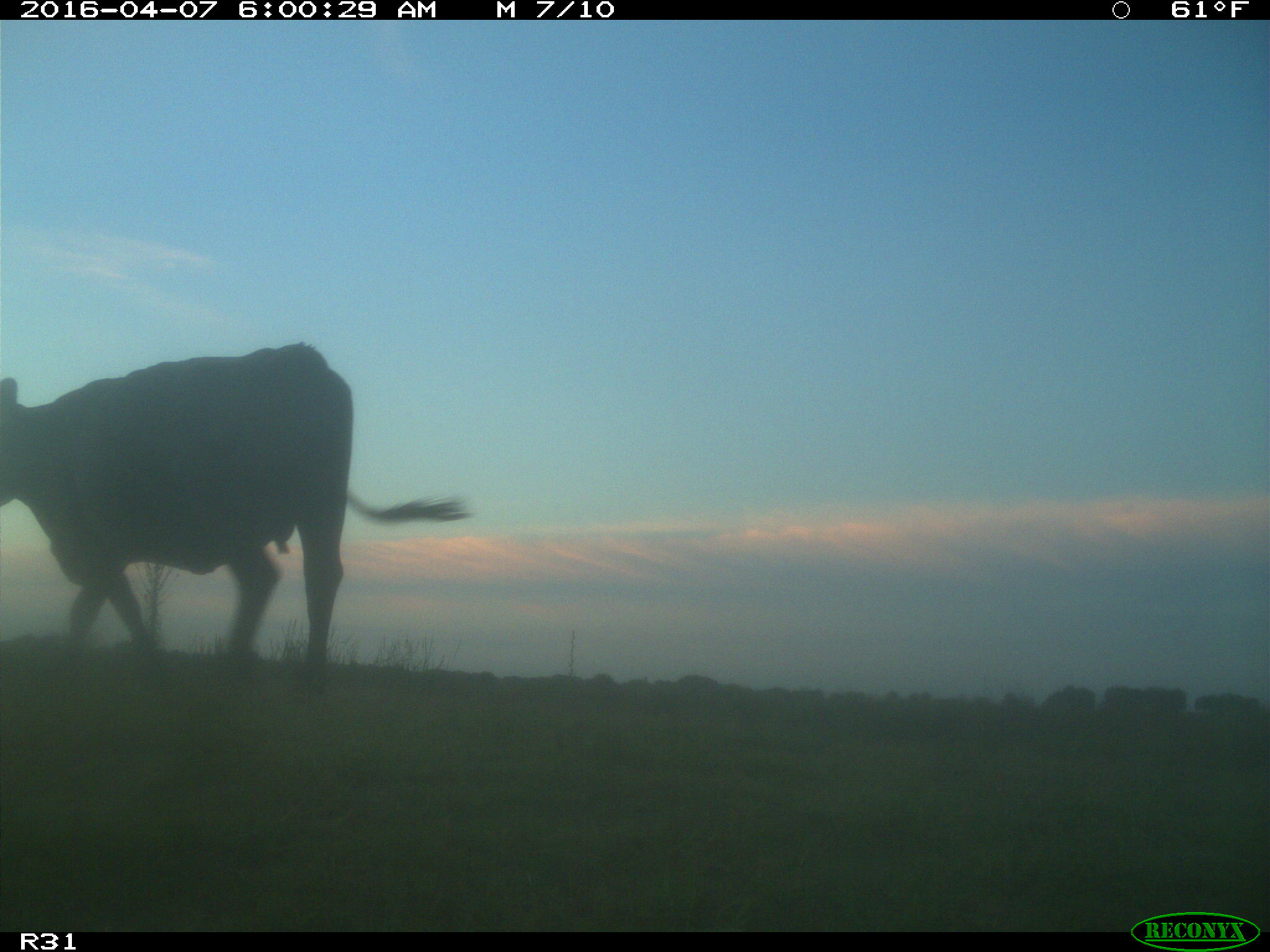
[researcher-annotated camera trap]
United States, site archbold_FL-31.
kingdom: Animalia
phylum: Chordata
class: Mammalia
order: Artiodactyla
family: Bovidae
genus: Bos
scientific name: Bos taurus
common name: domestic cow